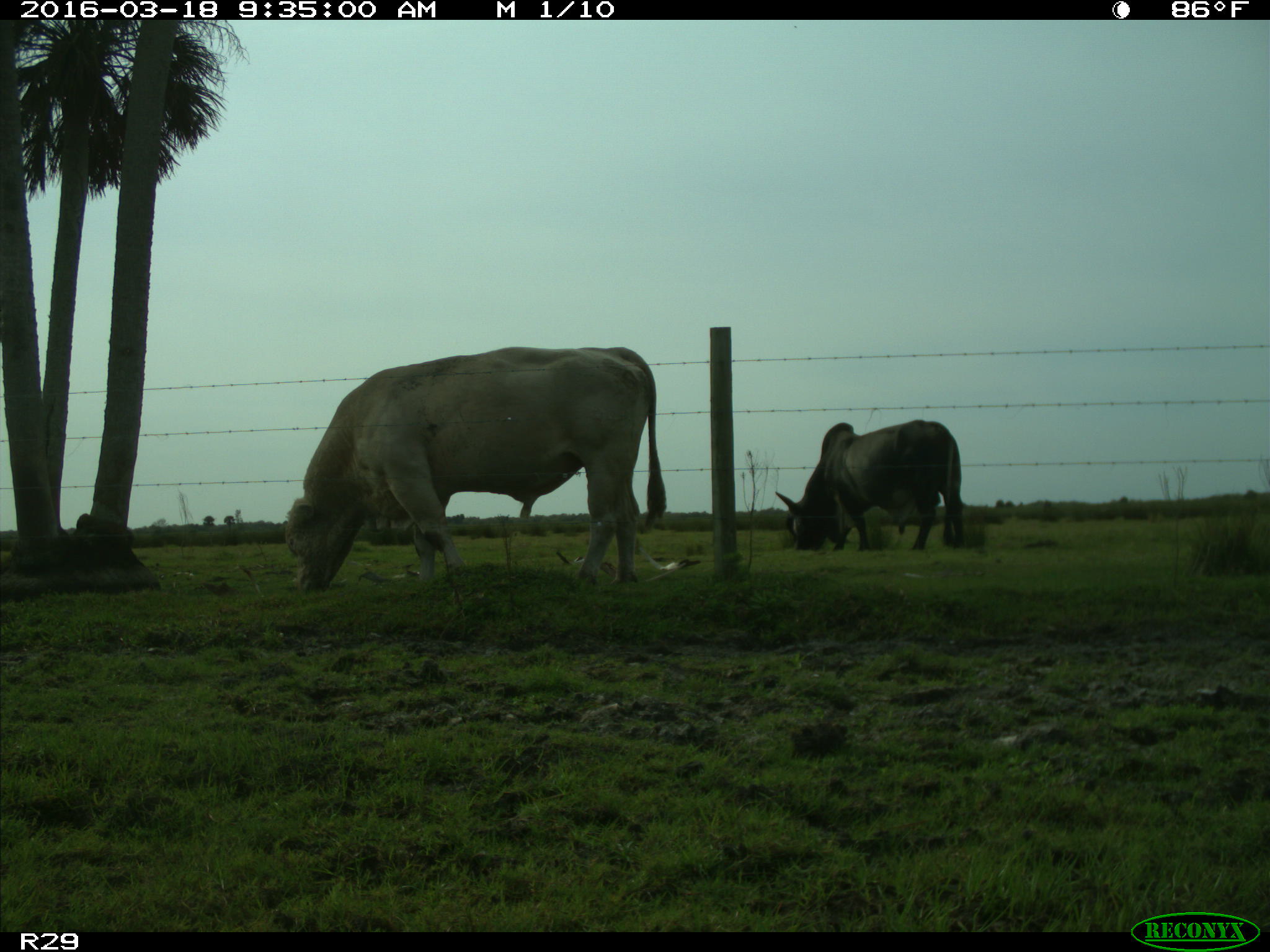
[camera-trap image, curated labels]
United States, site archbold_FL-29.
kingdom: Animalia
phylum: Chordata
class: Mammalia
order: Artiodactyla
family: Bovidae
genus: Bos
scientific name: Bos taurus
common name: domestic cow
Bos taurus (domestic cow).